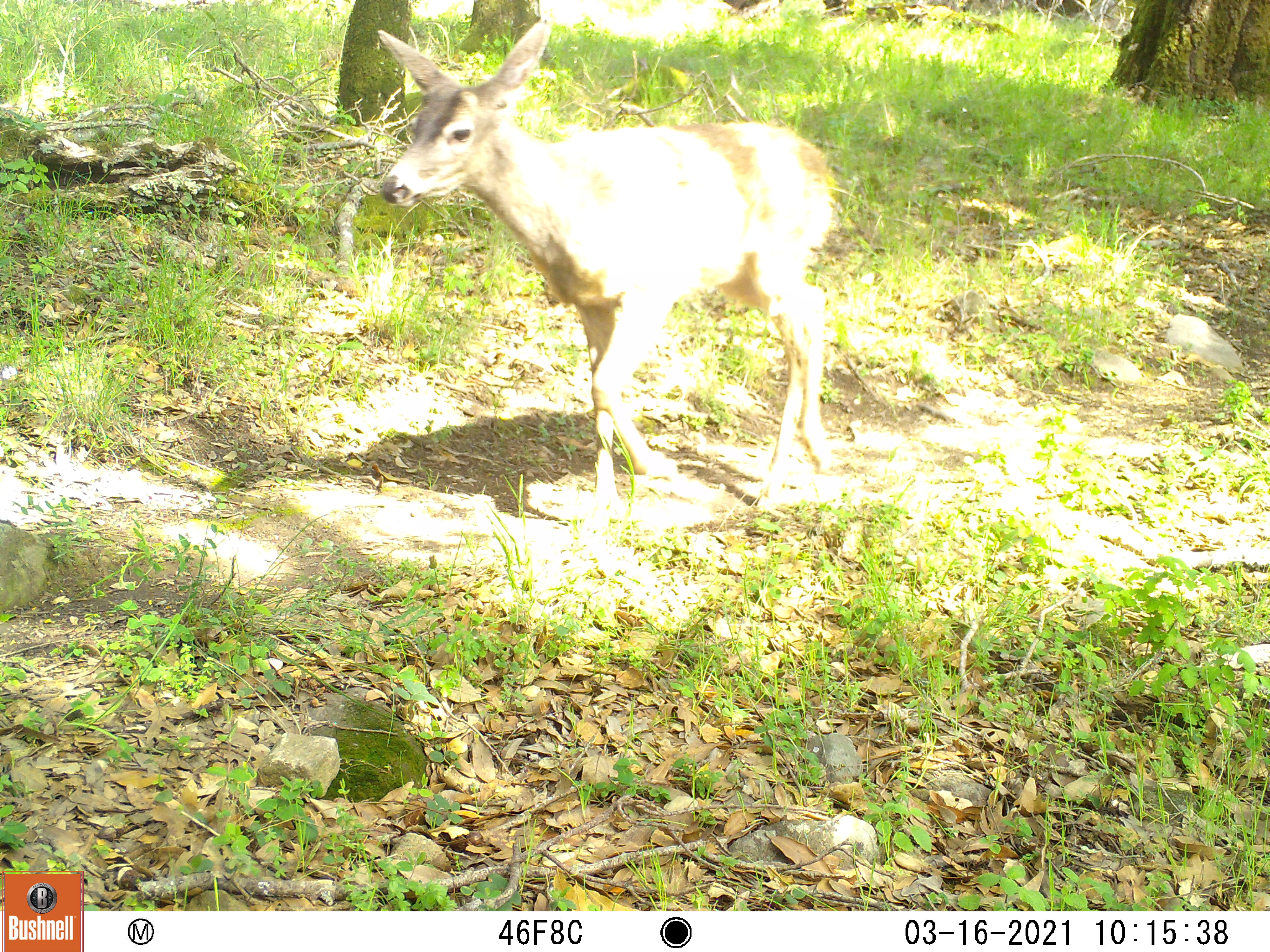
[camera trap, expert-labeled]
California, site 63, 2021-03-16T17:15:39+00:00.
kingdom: Animalia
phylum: Chordata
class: Mammalia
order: Artiodactyla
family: Cervidae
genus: Odocoileus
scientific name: Odocoileus hemionus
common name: mule deer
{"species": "mule deer (Odocoileus hemionus)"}